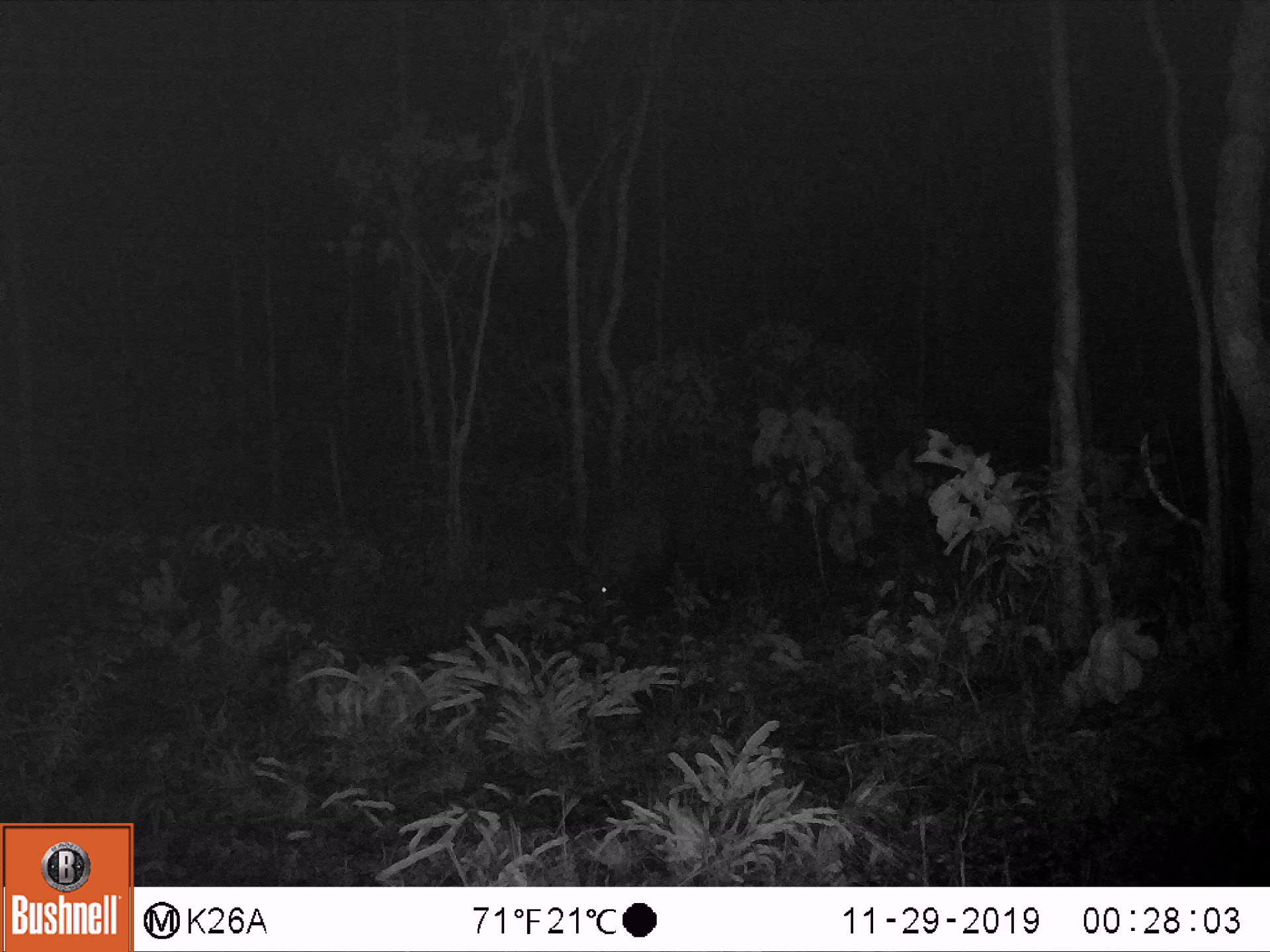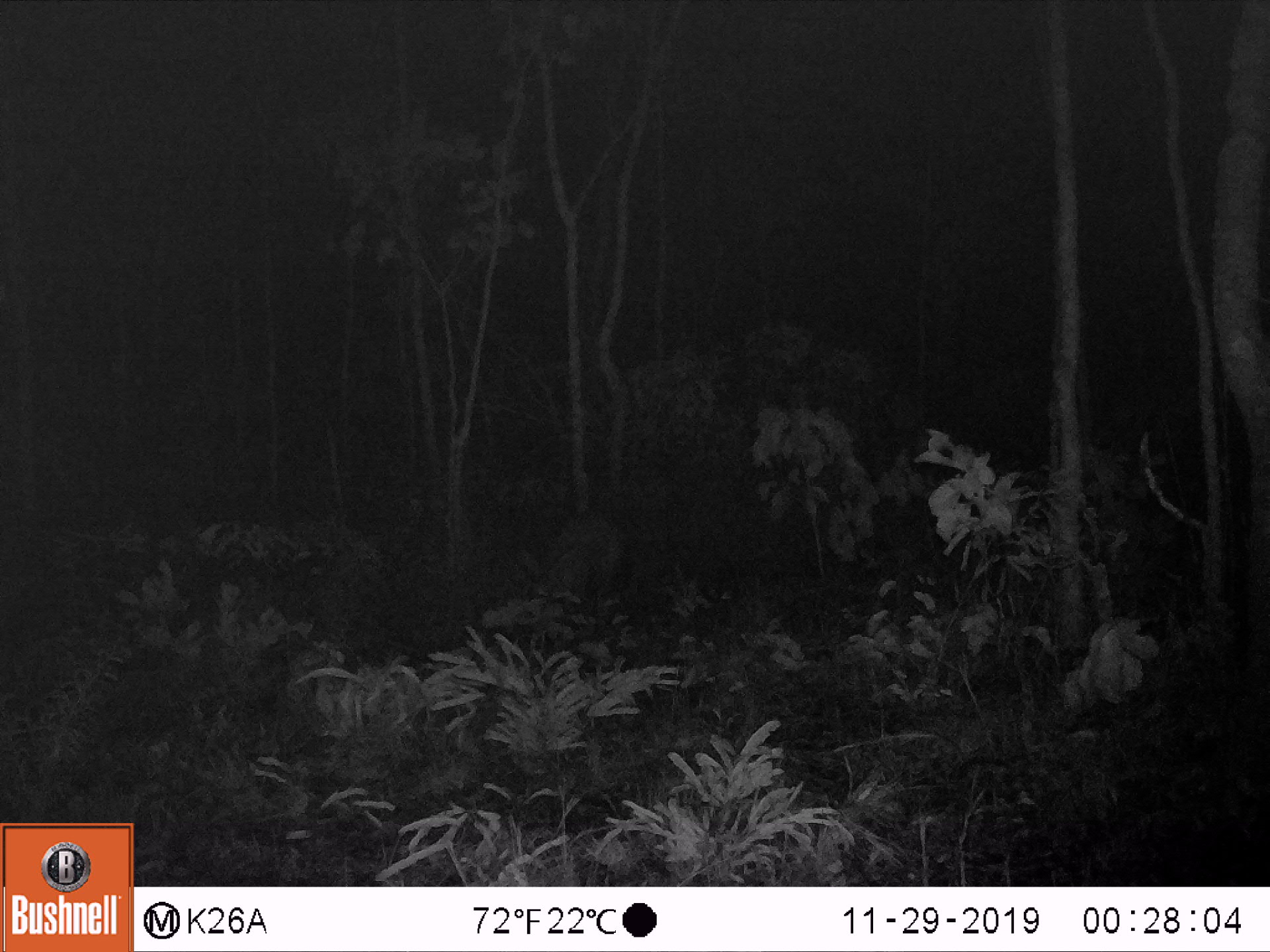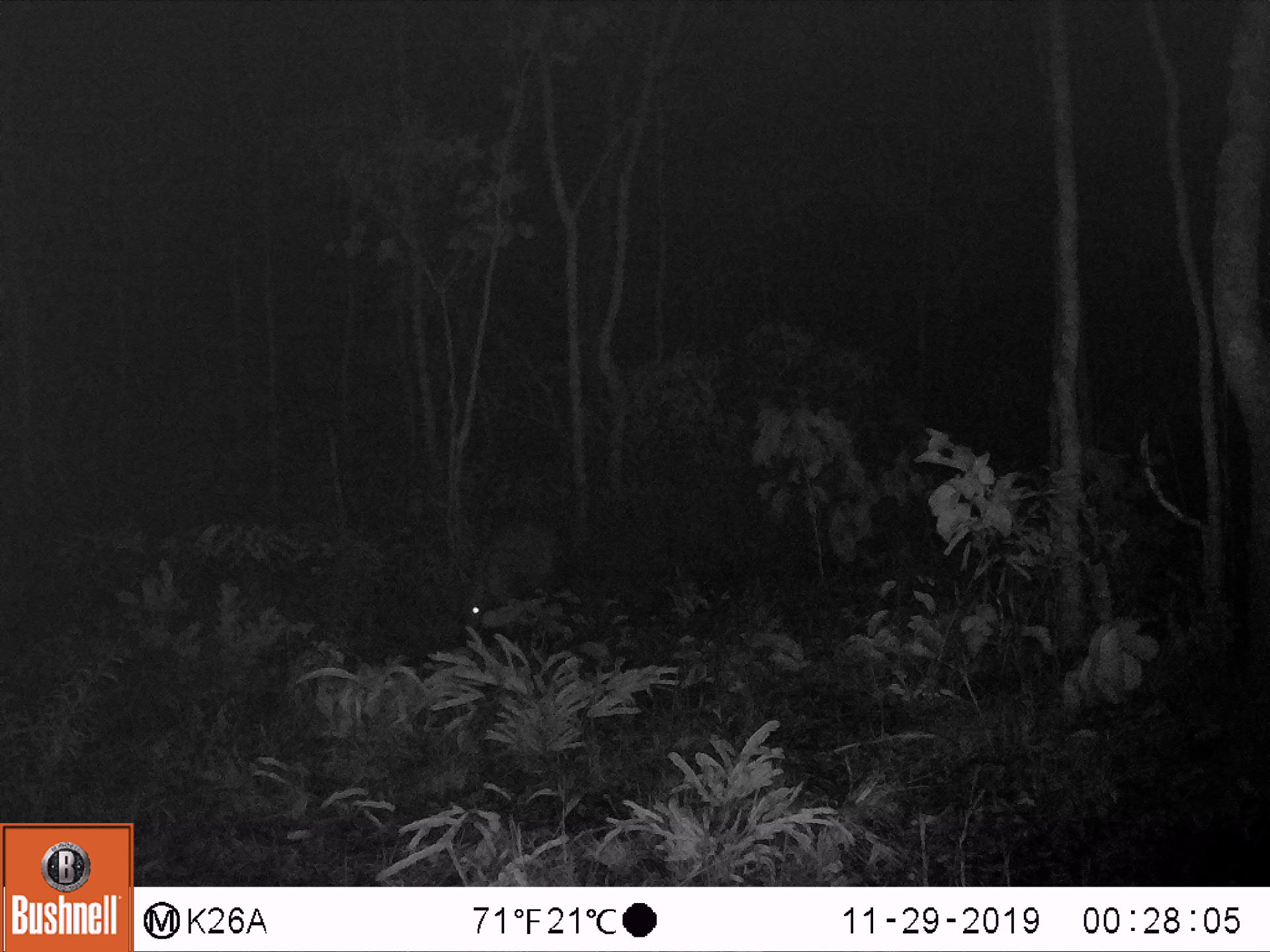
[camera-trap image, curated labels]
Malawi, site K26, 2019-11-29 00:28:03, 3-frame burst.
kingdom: Animalia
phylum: Chordata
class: Mammalia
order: Tubulidentata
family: Orycteropodidae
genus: Orycteropus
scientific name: Orycteropus afer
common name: aardvark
Aardvark (Orycteropus afer), count 1.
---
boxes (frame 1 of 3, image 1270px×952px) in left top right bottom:
aardvark: 555 506 673 624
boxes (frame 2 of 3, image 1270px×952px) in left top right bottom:
aardvark: 506 517 635 634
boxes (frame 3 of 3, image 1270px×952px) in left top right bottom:
aardvark: 452 516 573 646